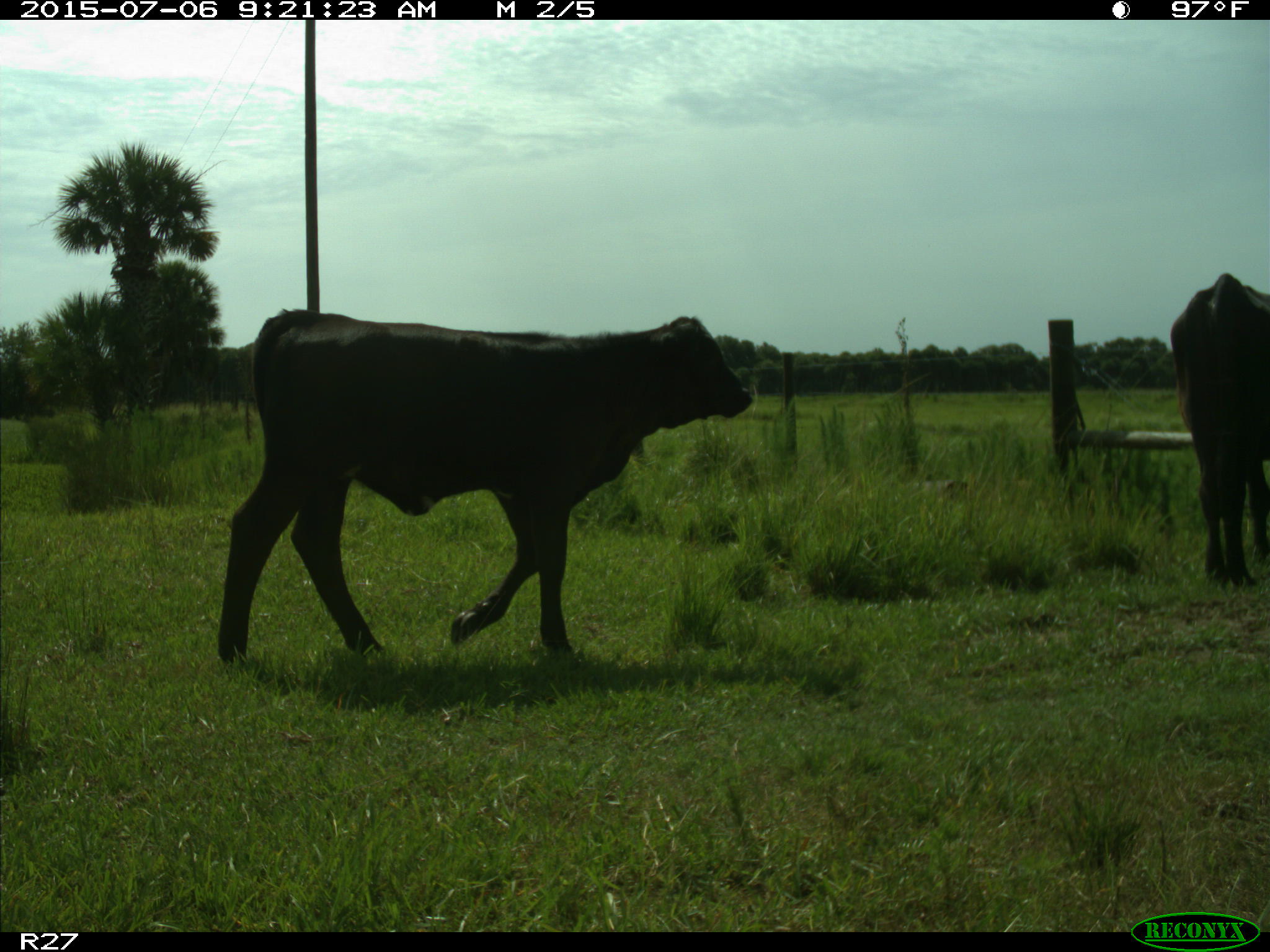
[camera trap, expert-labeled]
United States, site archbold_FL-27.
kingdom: Animalia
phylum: Chordata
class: Mammalia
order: Artiodactyla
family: Bovidae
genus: Bos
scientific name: Bos taurus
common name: domestic cow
Bos taurus (domestic cow).